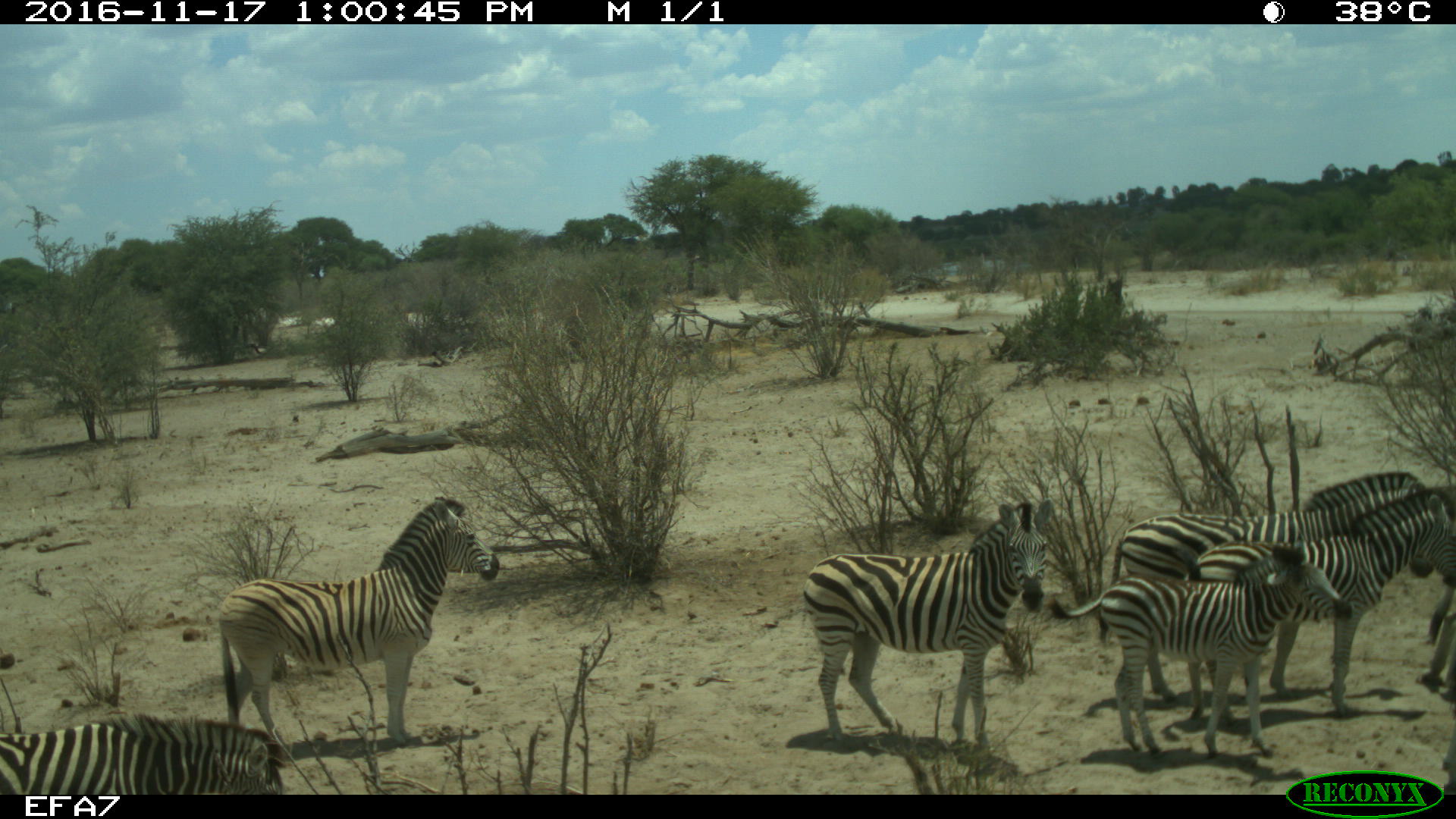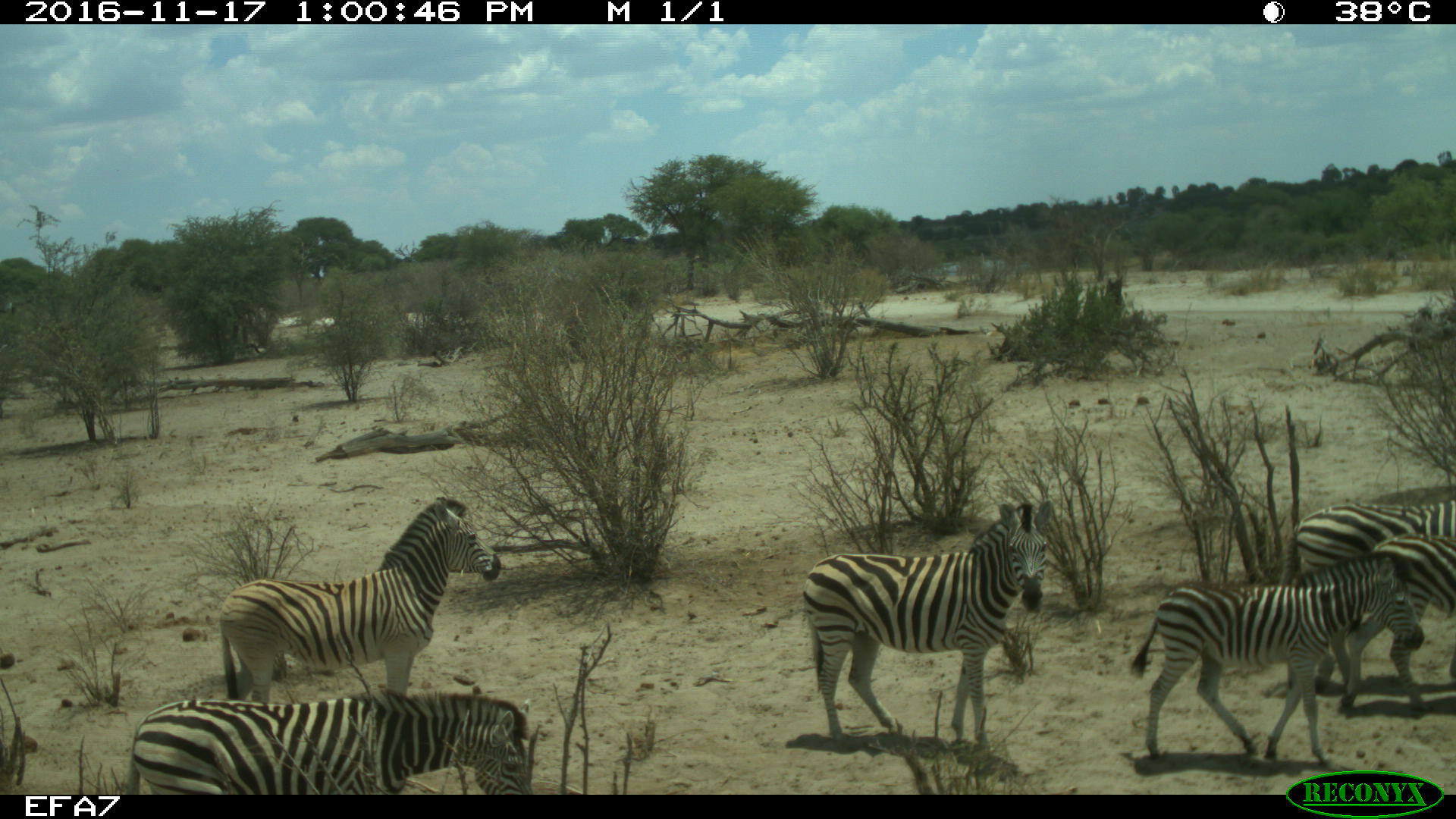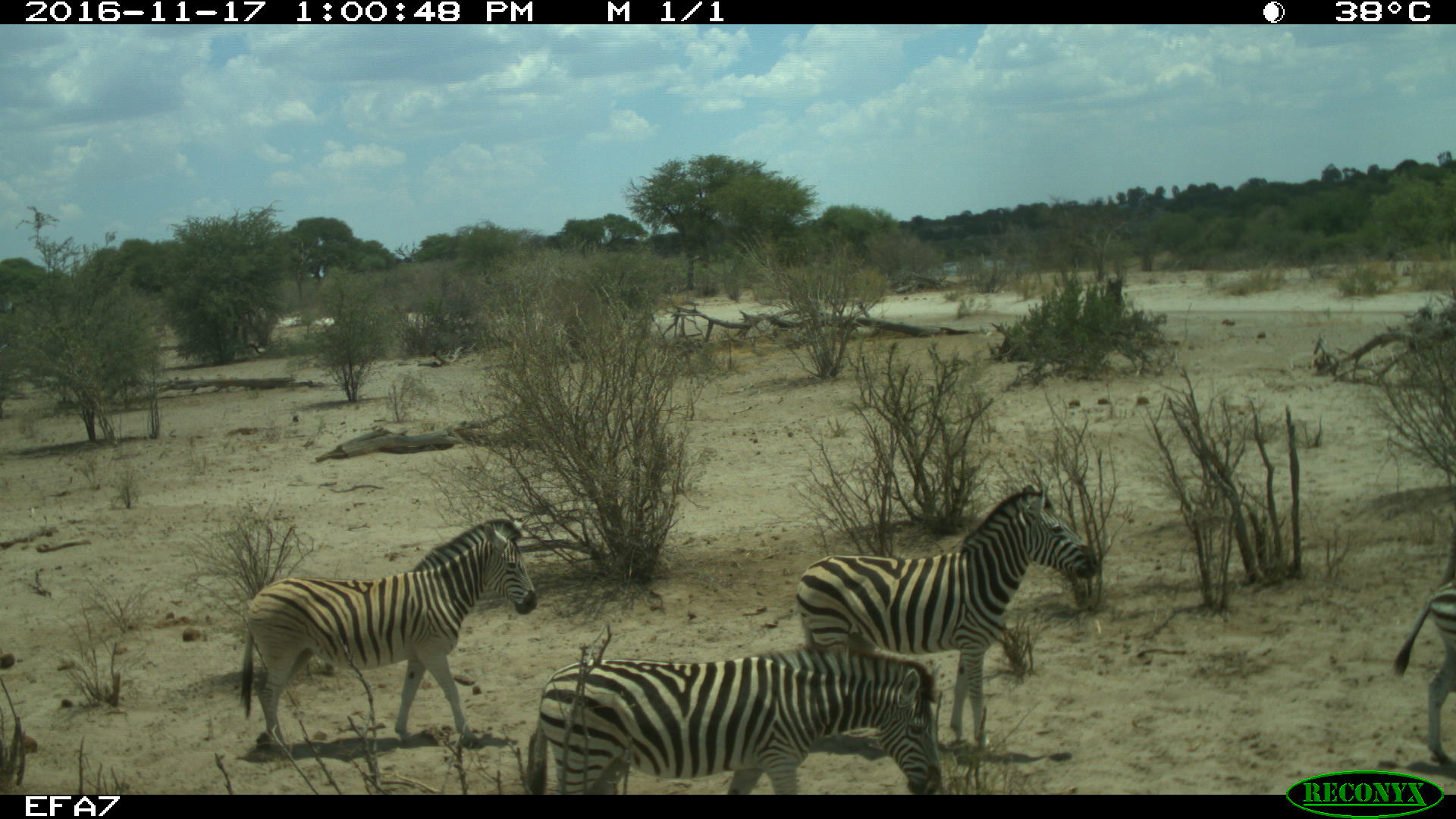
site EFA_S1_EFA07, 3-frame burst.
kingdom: Animalia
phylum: Chordata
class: Mammalia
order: Perissodactyla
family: Equidae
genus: Equus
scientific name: Equus quagga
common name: plains zebra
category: zebraplains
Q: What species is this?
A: Zebraplains (plains zebra) (Equus quagga).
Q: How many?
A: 8.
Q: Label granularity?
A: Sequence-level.